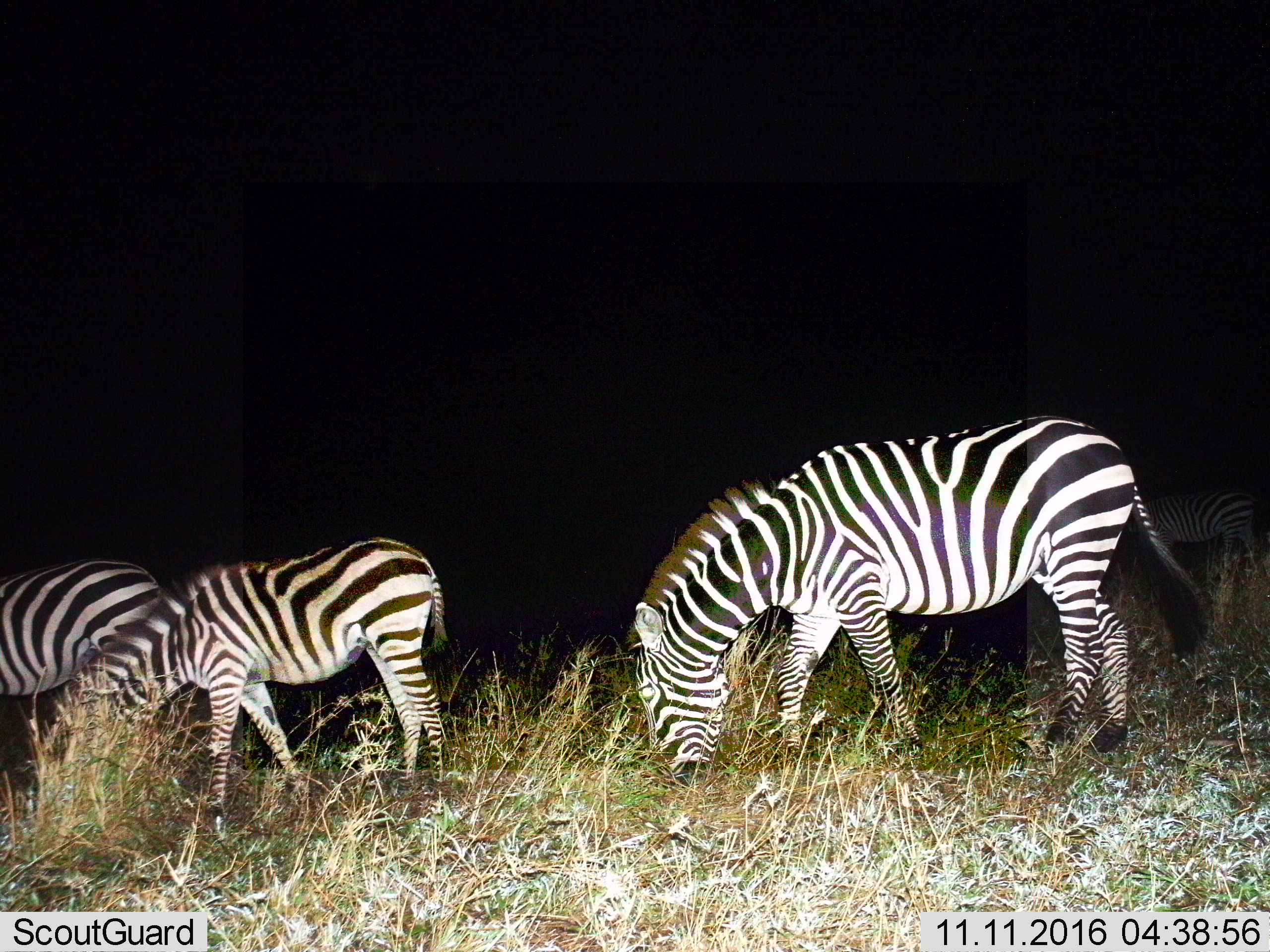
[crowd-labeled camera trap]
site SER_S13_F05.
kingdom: Animalia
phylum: Chordata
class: Mammalia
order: Perissodactyla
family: Equidae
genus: Equus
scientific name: Equus quagga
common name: plains zebra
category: zebraplains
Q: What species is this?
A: Zebraplains (plains zebra) (Equus quagga).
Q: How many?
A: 4.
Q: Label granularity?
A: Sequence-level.